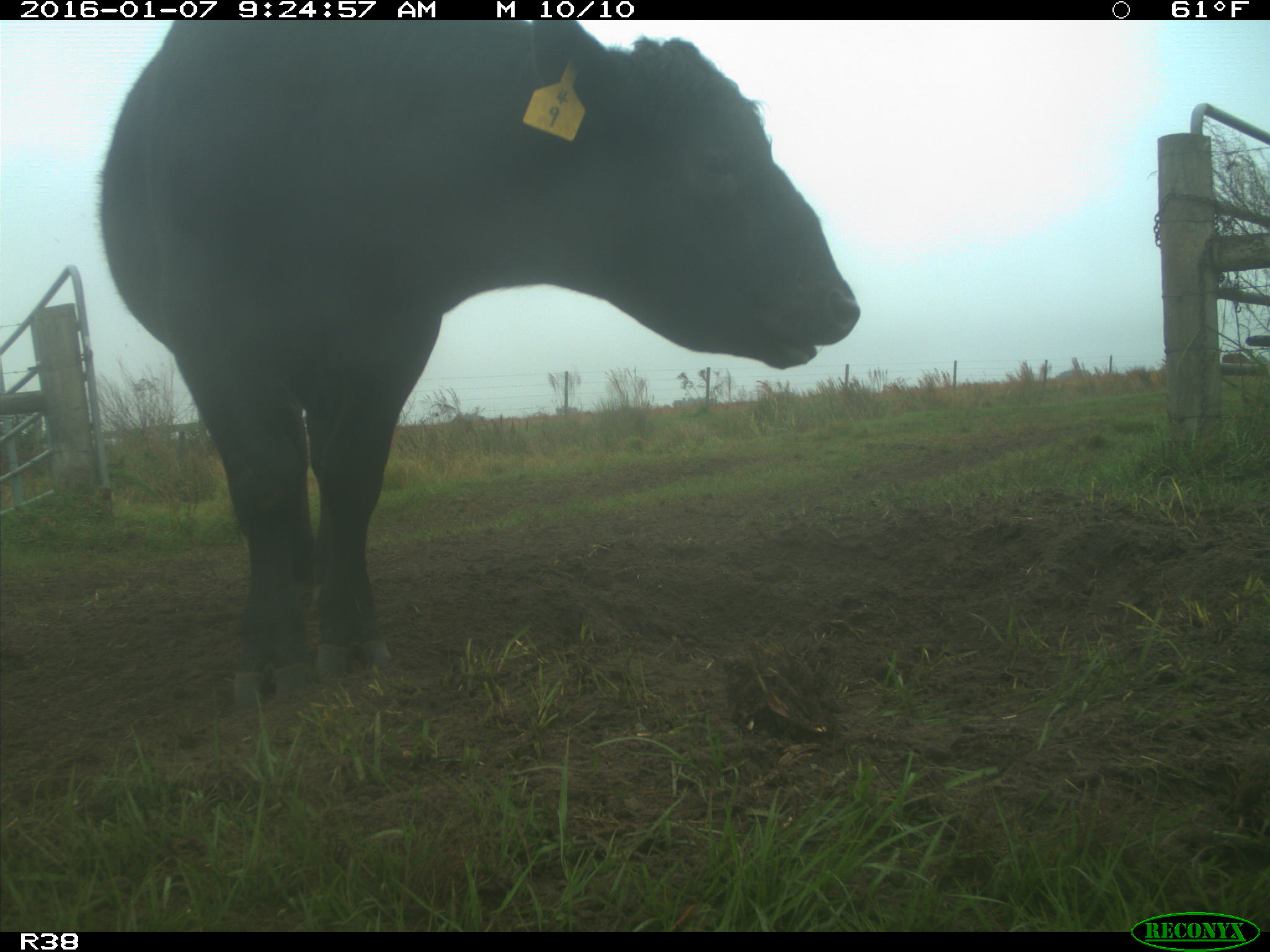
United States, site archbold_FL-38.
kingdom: Animalia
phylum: Chordata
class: Mammalia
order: Artiodactyla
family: Bovidae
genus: Bos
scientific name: Bos taurus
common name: domestic cow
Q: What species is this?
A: Bos taurus (domestic cow).